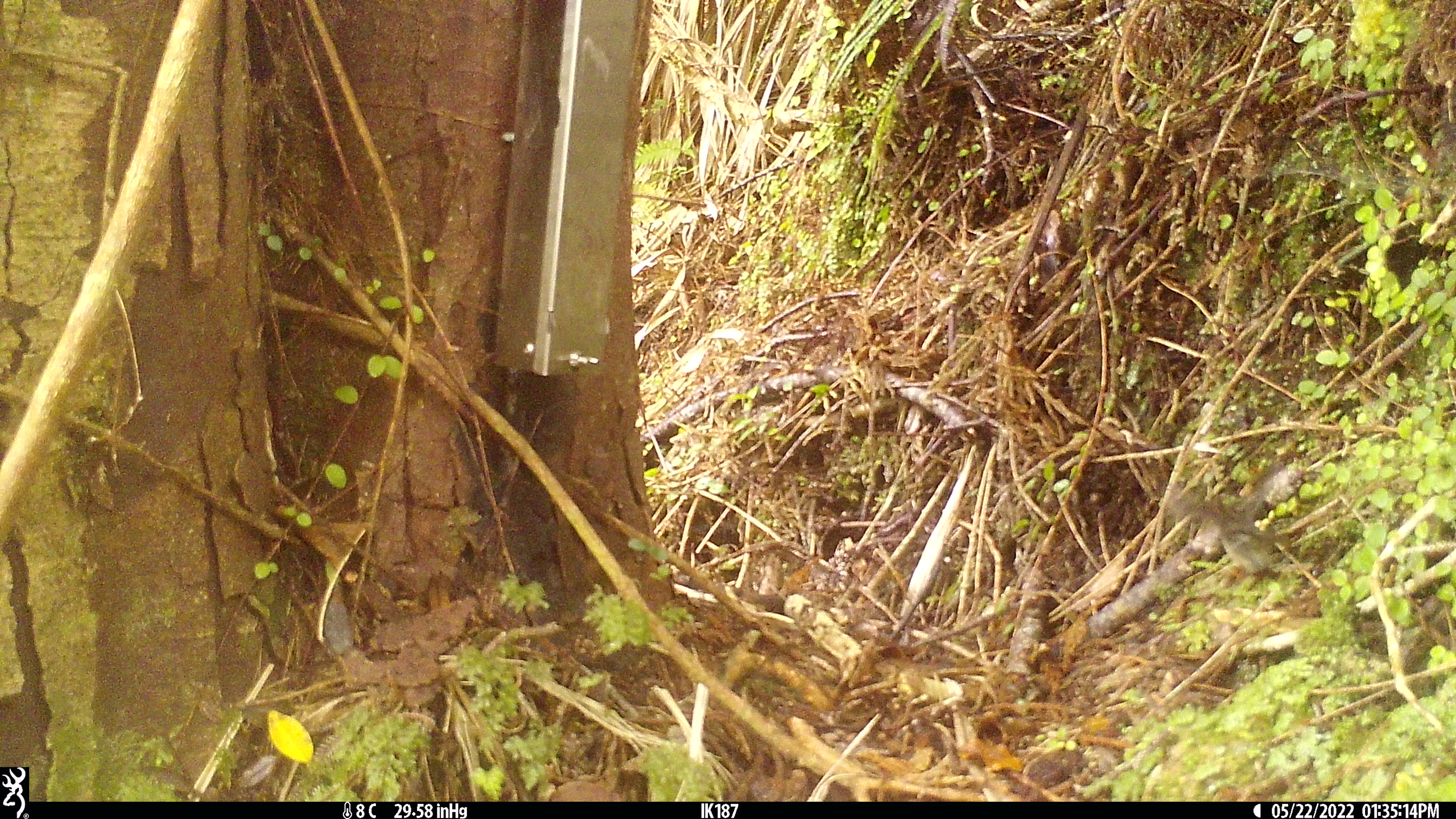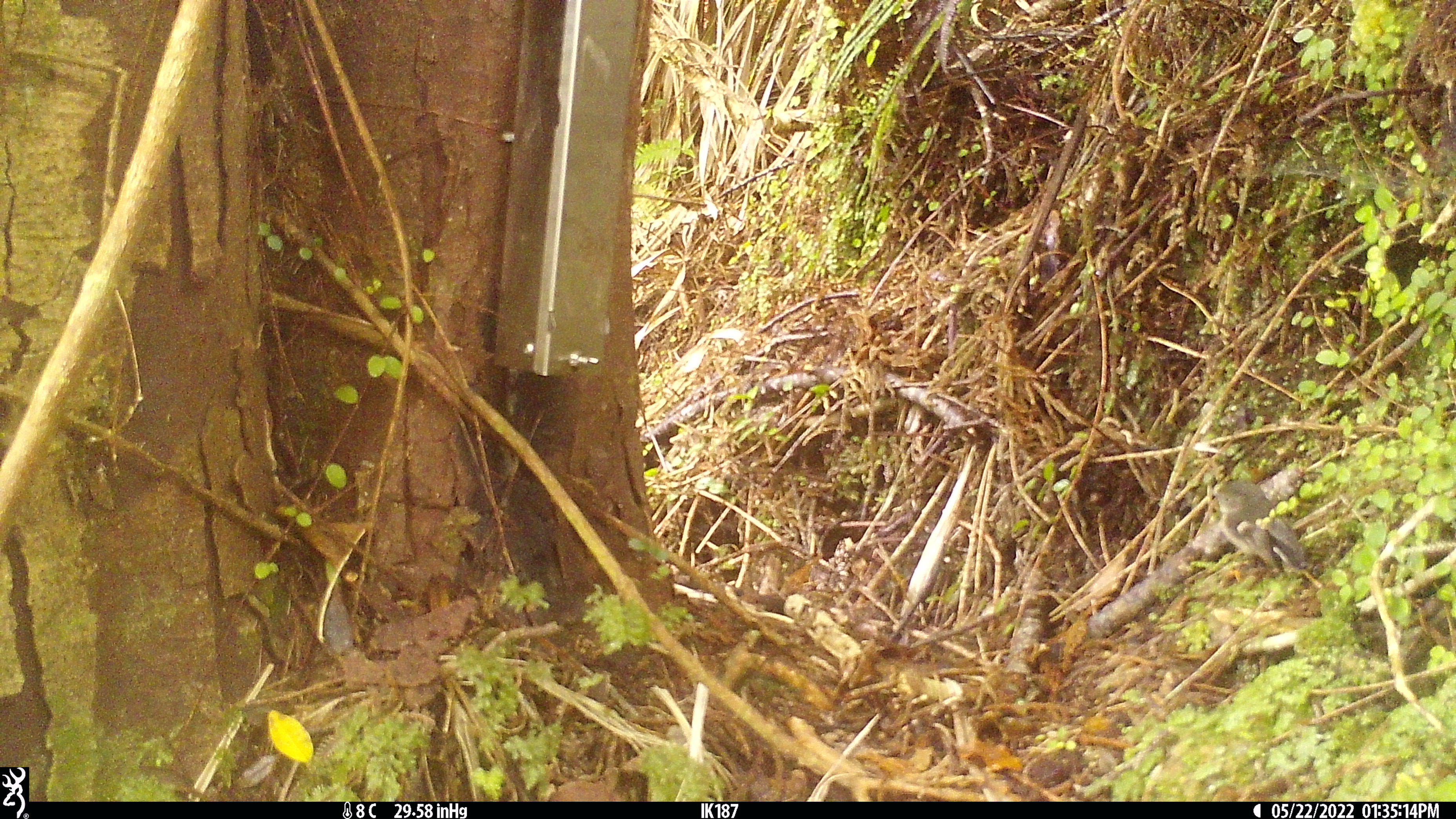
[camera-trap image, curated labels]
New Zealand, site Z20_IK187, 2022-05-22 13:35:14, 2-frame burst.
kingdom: Animalia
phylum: Chordata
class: Aves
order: Passeriformes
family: Petroicidae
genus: Petroica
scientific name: Petroica macrocephala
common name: tomtit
Tomtit (Petroica macrocephala).